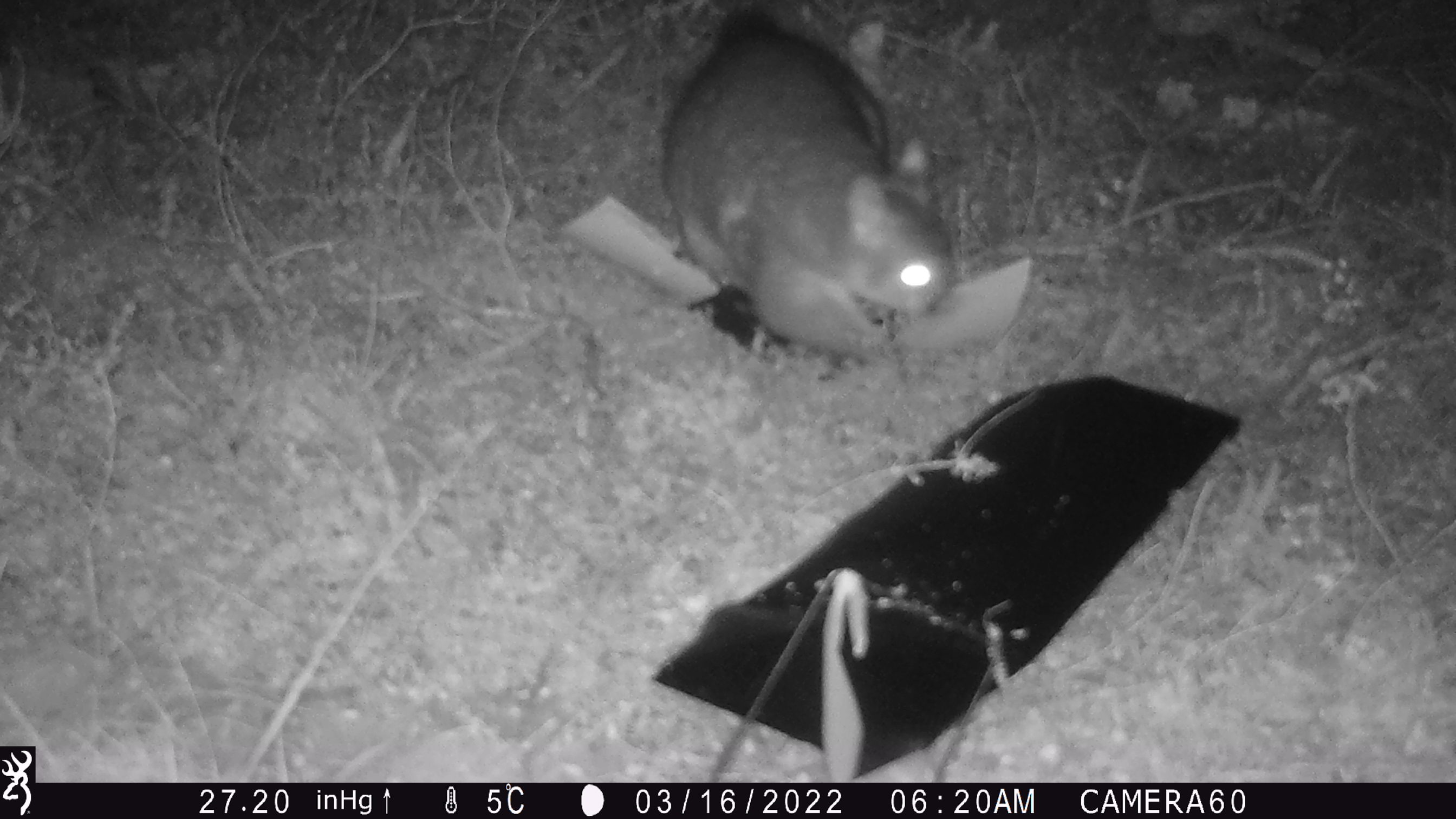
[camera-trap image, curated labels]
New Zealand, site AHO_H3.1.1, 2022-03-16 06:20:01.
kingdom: Animalia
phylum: Chordata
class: Mammalia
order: Diprotodontia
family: Phalangeridae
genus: Trichosurus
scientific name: Trichosurus vulpecula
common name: common brushtail possum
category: possum